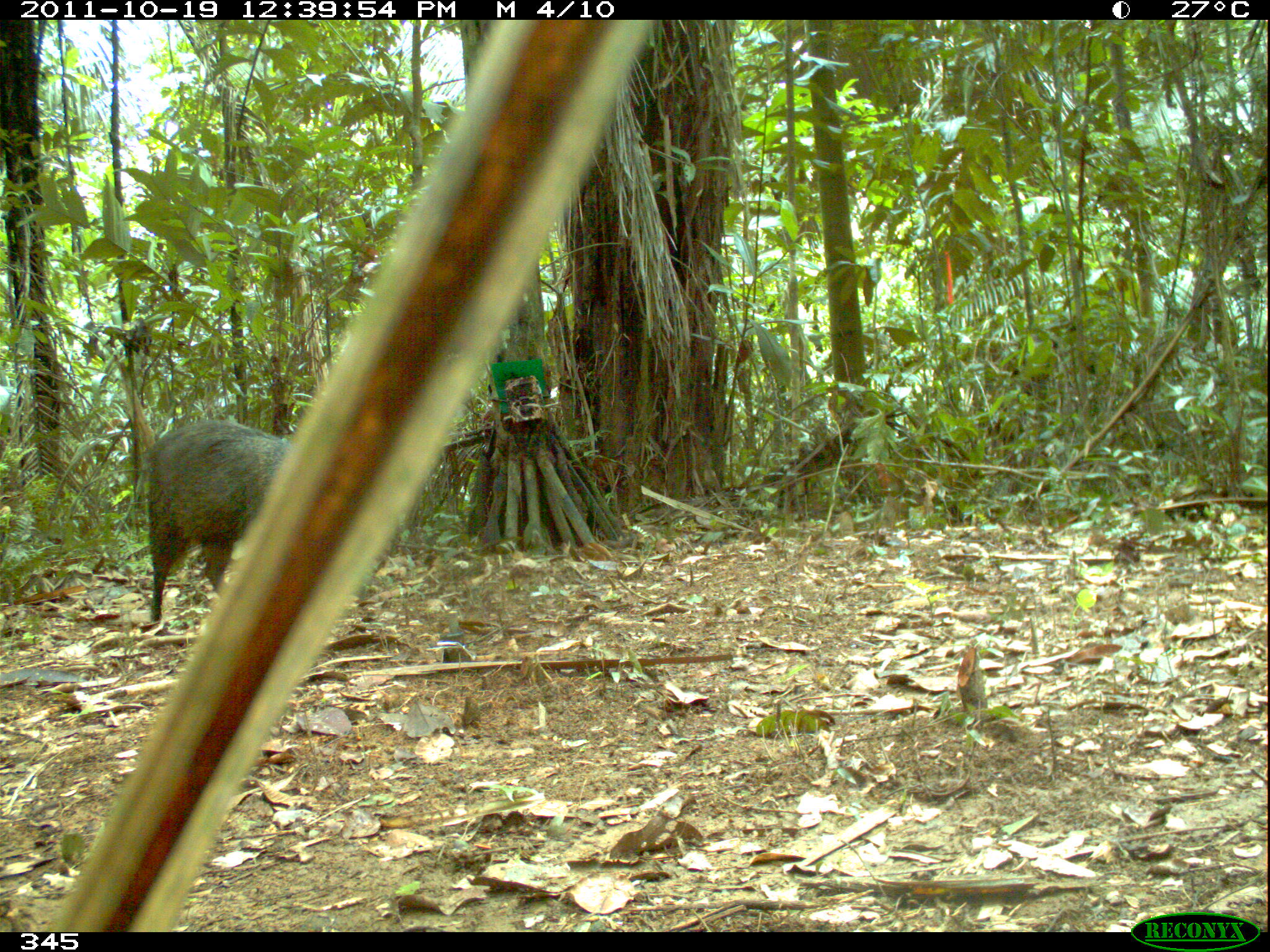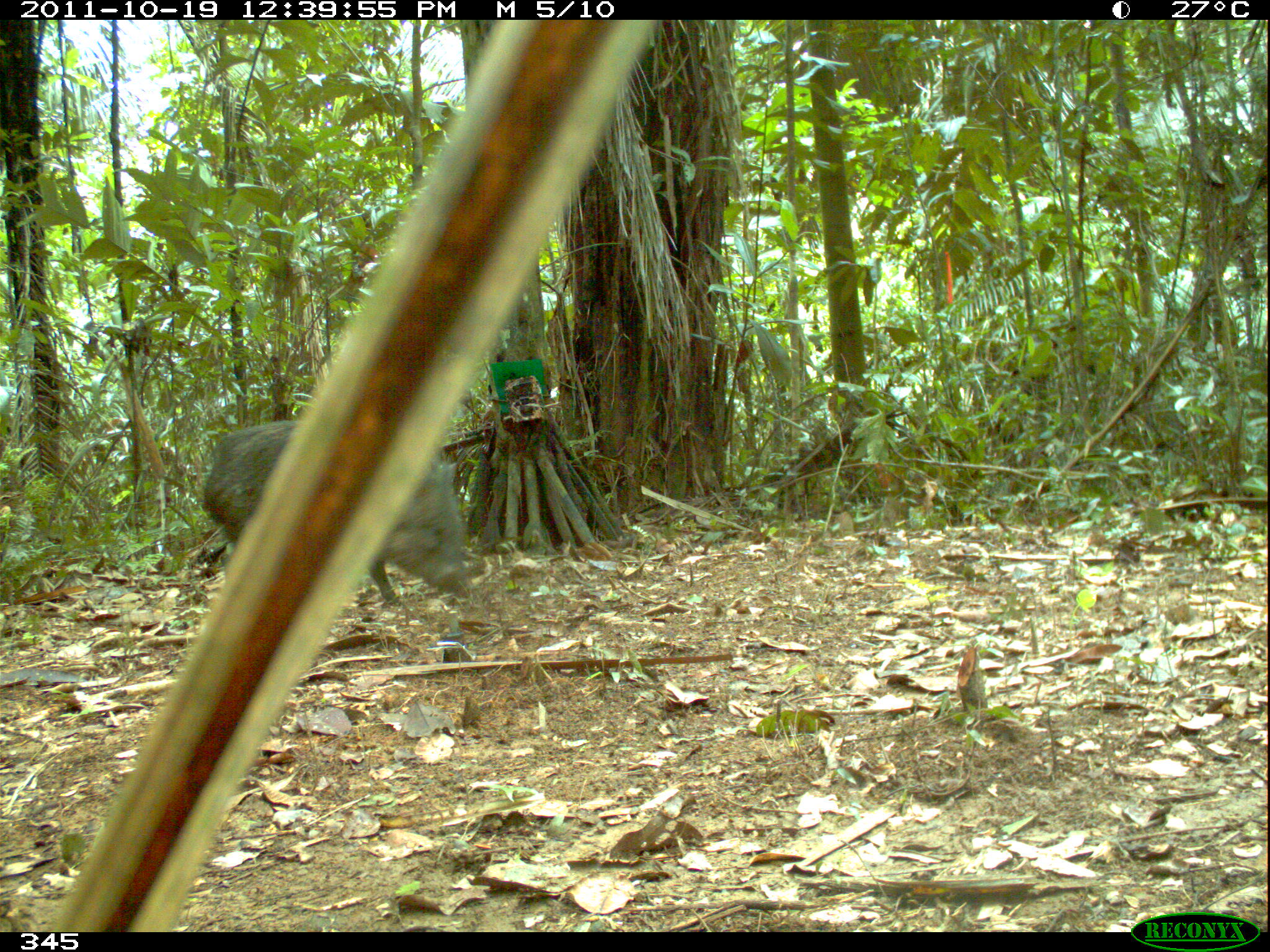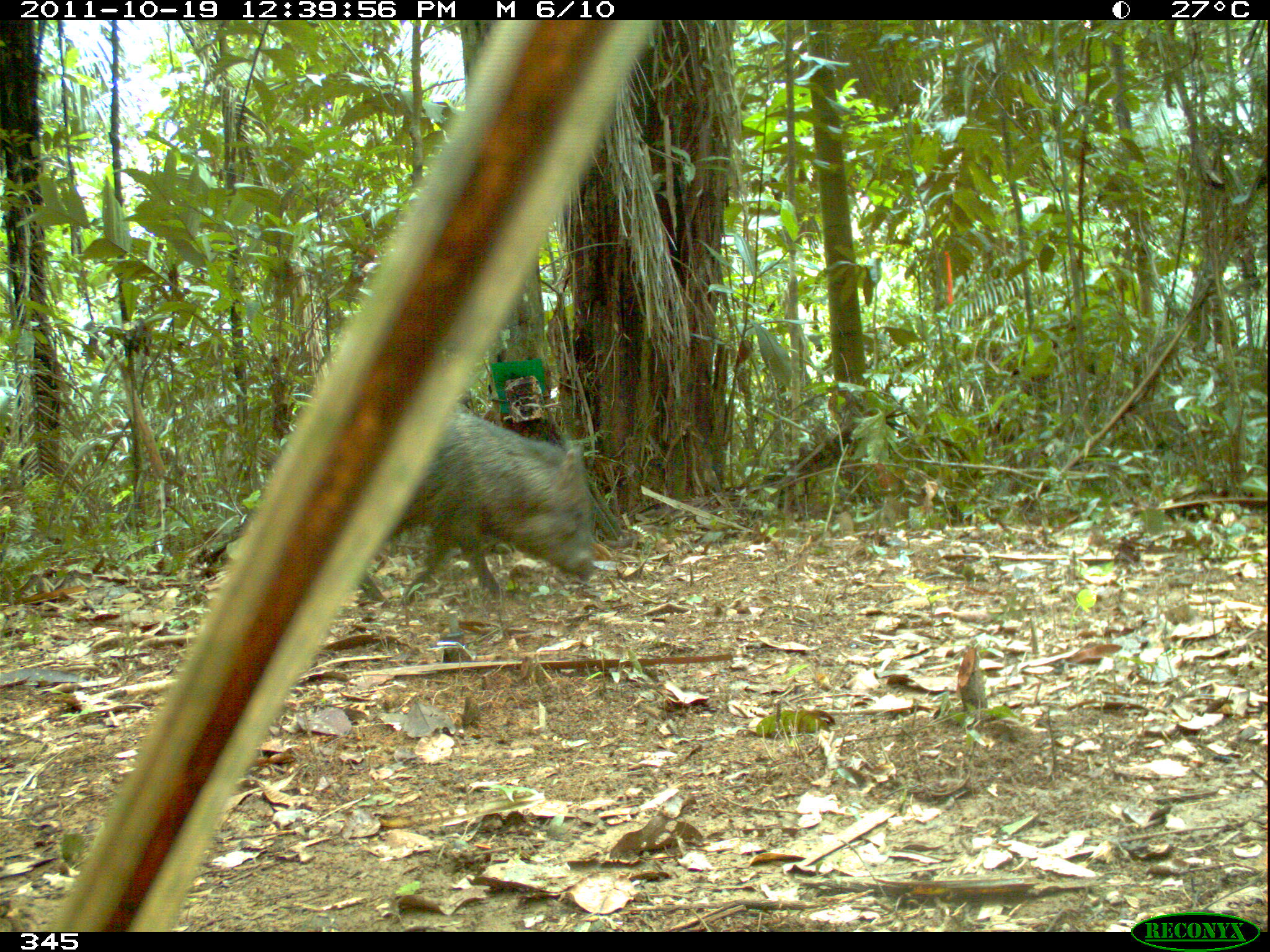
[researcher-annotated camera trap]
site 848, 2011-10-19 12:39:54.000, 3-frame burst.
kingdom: Animalia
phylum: Chordata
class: Mammalia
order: Artiodactyla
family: Tayassuidae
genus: Pecari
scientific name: Pecari tajacu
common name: collared peccary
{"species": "Pecari tajacu (collared peccary)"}